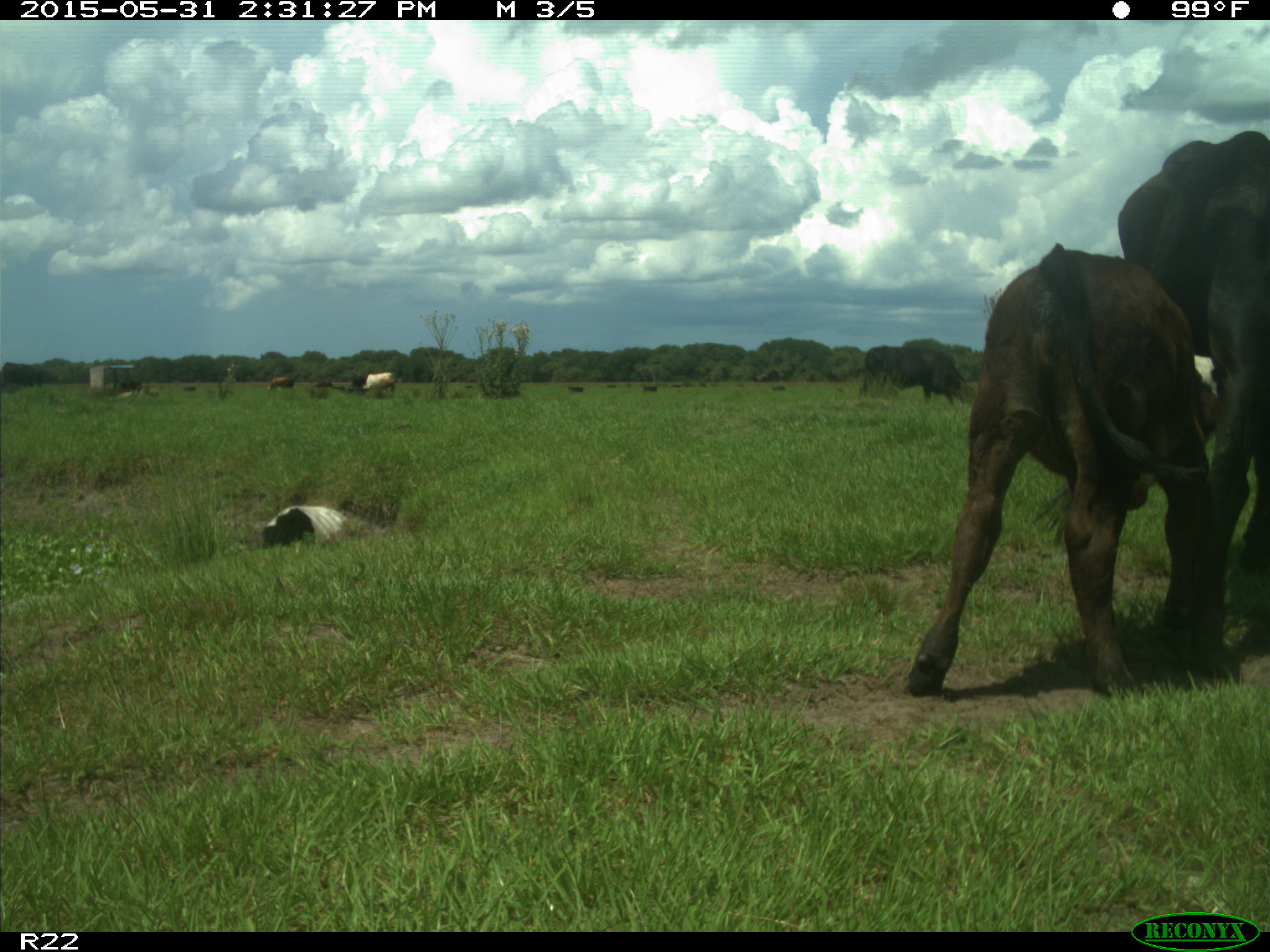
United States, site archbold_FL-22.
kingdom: Animalia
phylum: Chordata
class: Mammalia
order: Artiodactyla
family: Bovidae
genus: Bos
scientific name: Bos taurus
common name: domestic cow